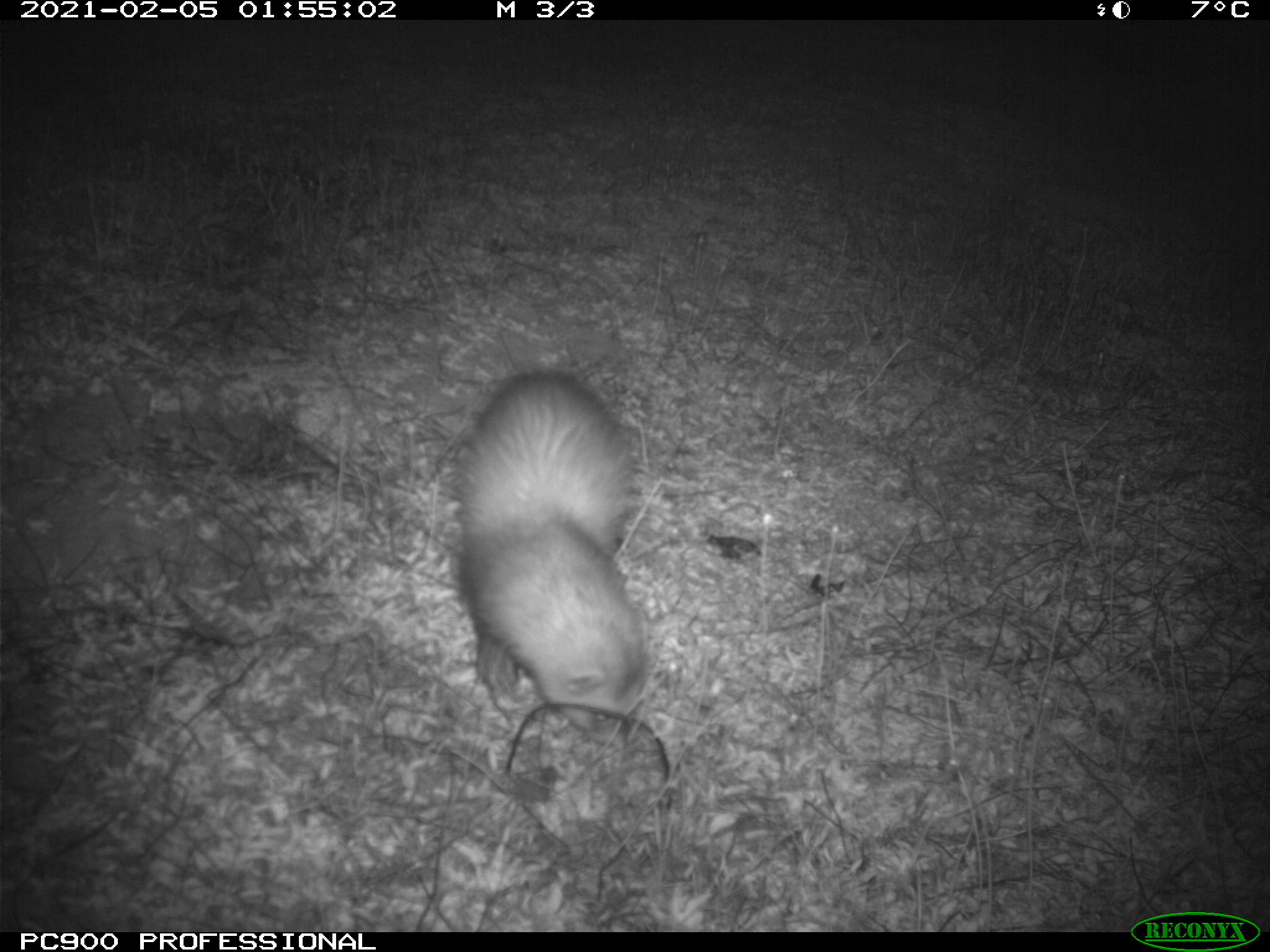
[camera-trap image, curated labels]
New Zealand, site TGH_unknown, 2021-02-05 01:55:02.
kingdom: Animalia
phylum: Chordata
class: Mammalia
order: Carnivora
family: Mustelidae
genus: Mustela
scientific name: Mustela furo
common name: ferret